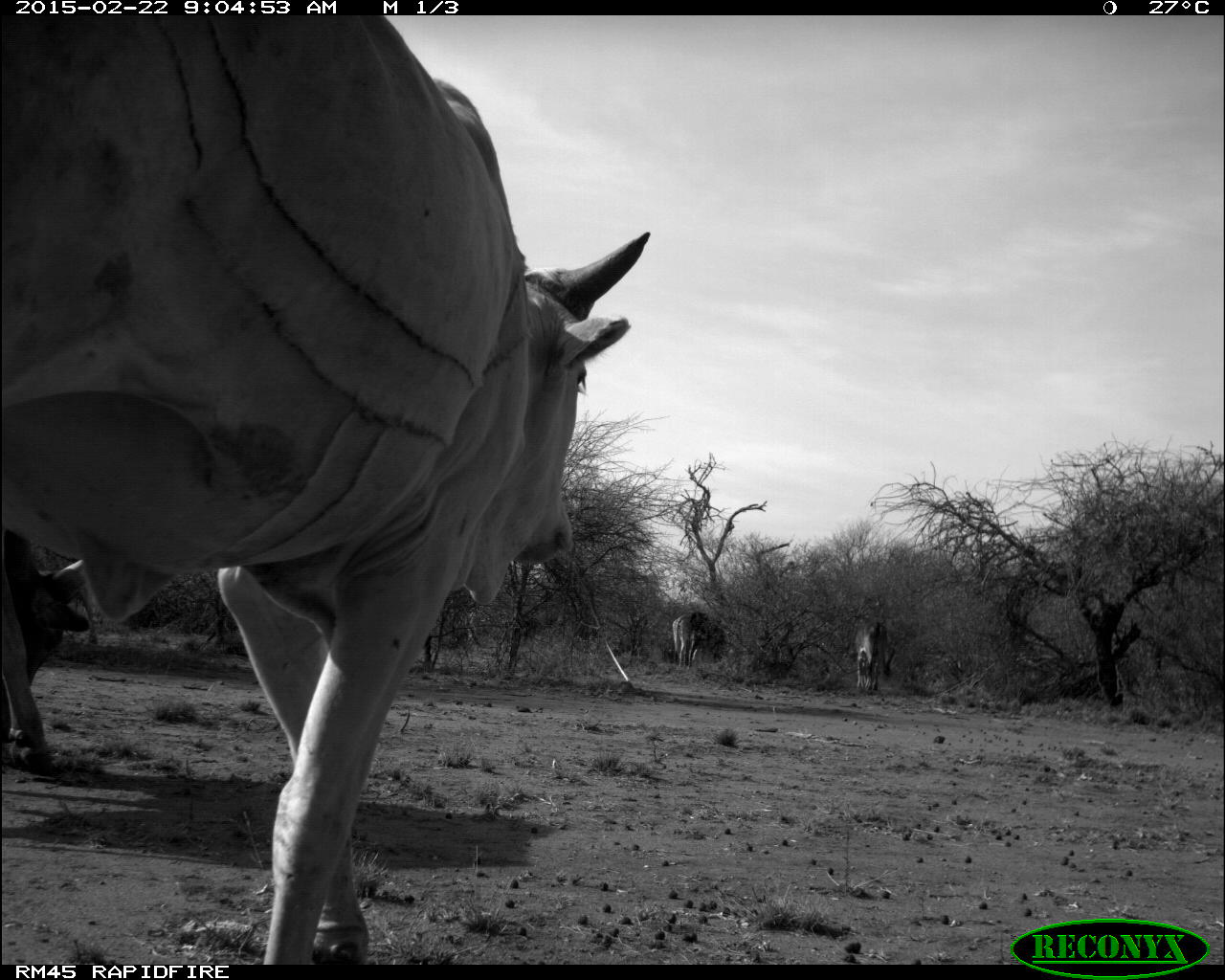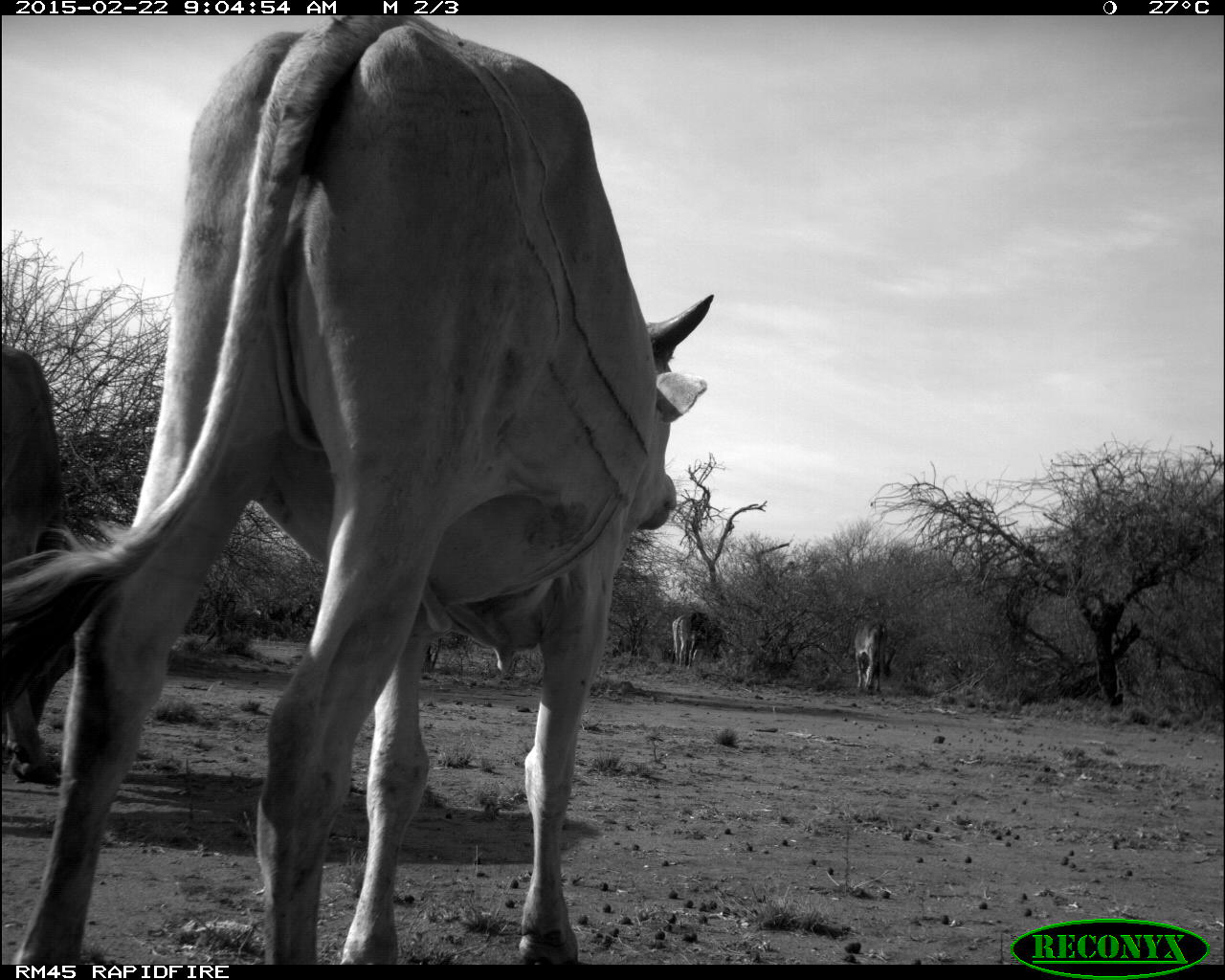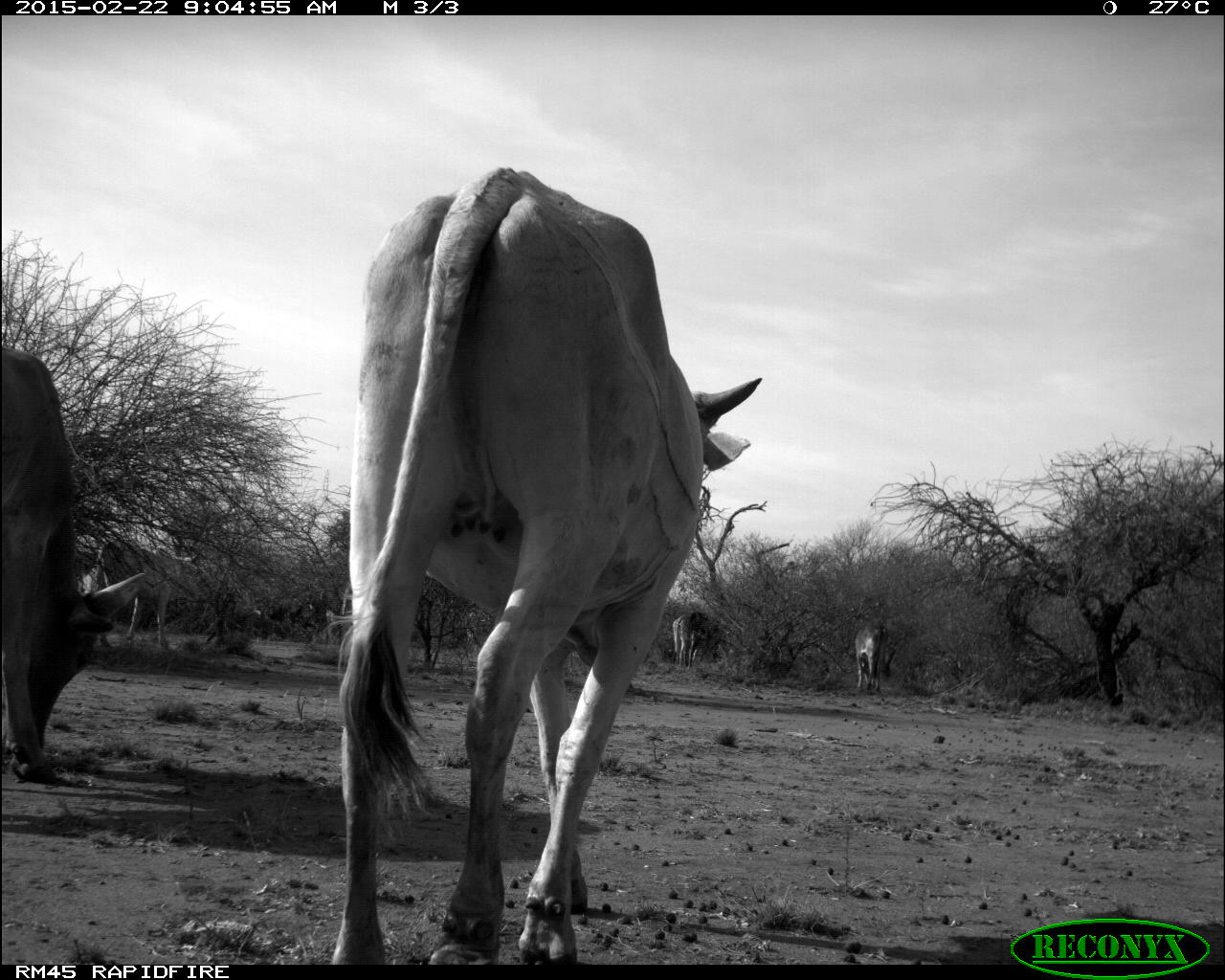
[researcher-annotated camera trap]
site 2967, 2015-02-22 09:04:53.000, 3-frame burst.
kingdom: Animalia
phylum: Chordata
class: Mammalia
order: Artiodactyla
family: Bovidae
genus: Bos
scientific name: Bos taurus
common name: domestic cattle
Bos taurus (domestic cattle), count 27.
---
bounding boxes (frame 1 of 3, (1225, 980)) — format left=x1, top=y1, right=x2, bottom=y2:
bos taurus: left=2, top=15, right=651, bottom=964; left=0, top=525, right=90, bottom=776; left=854, top=621, right=895, bottom=692; left=687, top=612, right=726, bottom=663; left=672, top=614, right=697, bottom=665; left=857, top=647, right=868, bottom=689